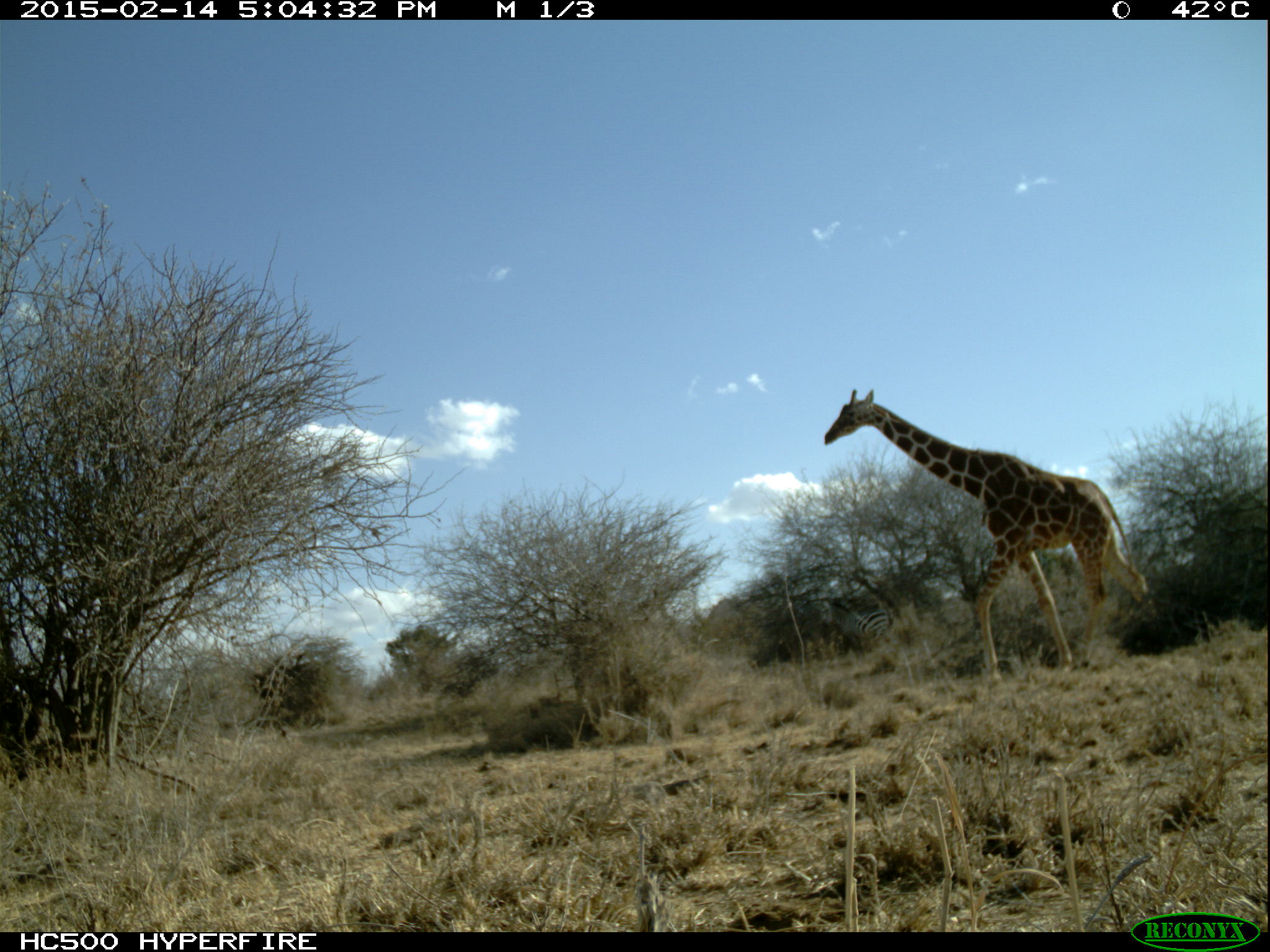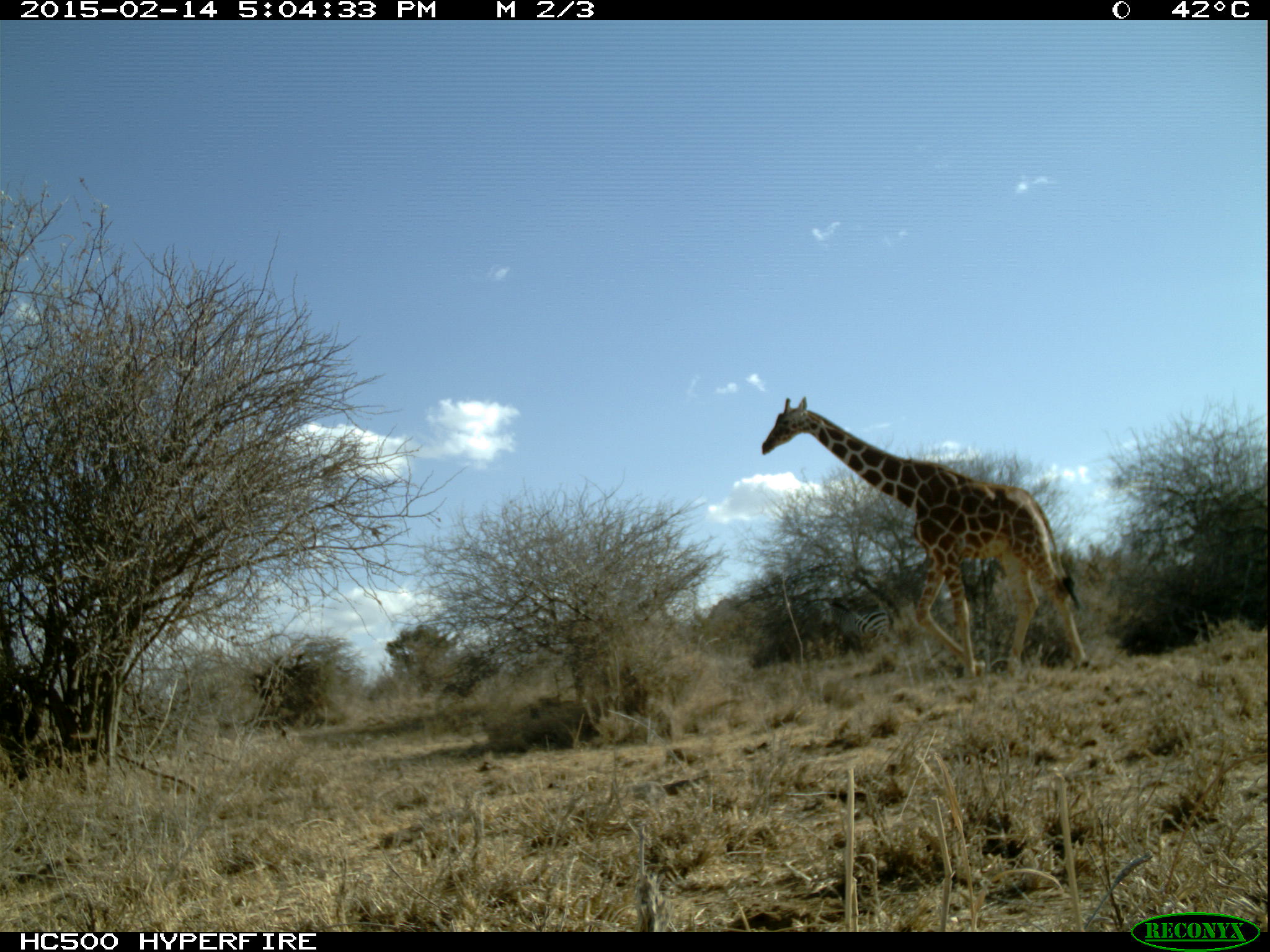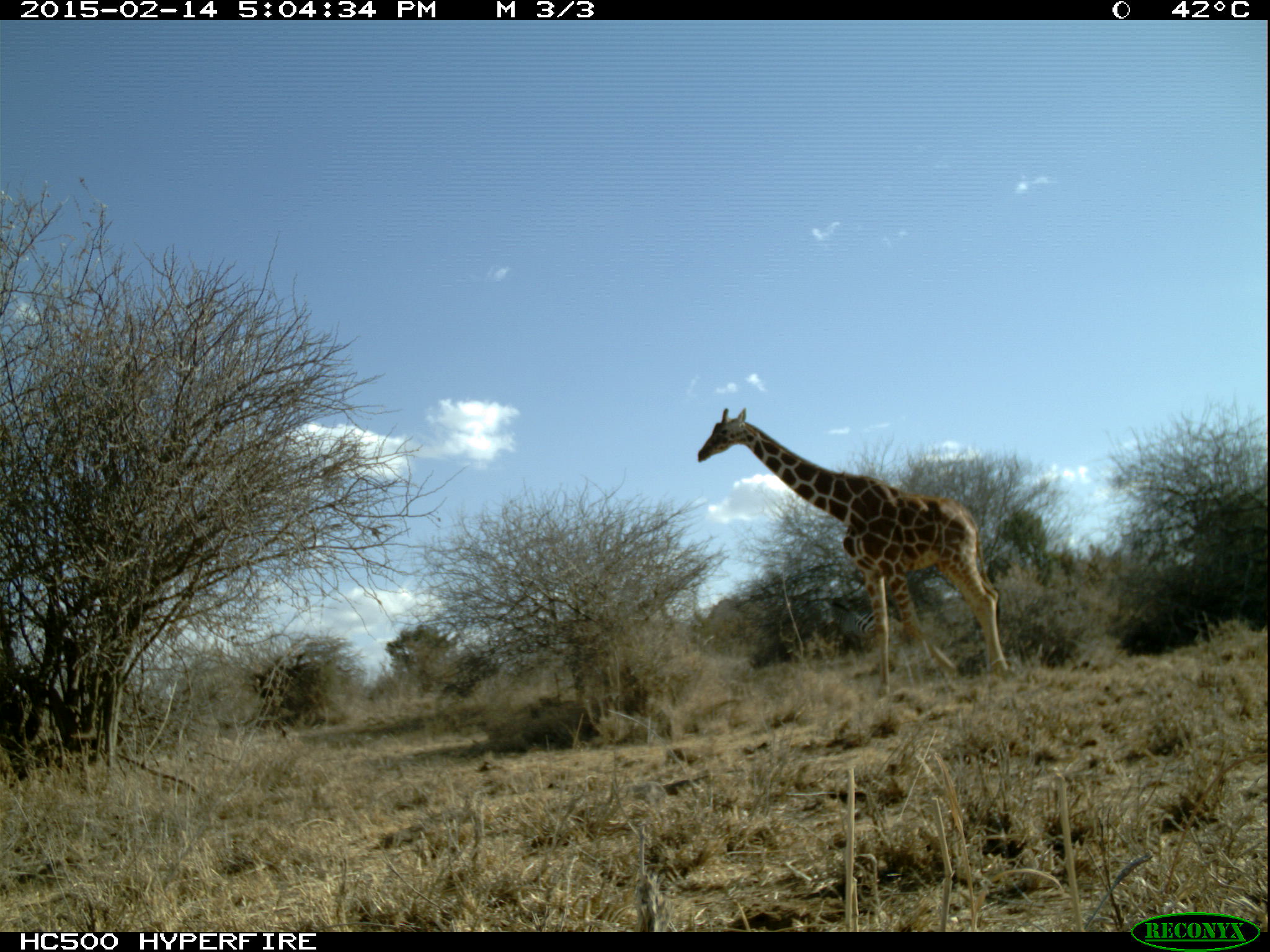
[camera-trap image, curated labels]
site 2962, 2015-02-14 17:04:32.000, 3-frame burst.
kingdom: Animalia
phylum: Chordata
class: Mammalia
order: Artiodactyla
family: Giraffidae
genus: Giraffa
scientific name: Giraffa camelopardalis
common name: giraffe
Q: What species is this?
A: Giraffa camelopardalis (giraffe).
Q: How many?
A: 1.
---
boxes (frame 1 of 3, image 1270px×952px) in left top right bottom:
giraffa camelopardalis: 820 386 1153 679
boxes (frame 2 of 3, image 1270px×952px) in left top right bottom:
giraffa camelopardalis: 757 393 1089 674; 820 599 892 644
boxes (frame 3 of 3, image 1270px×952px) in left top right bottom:
giraffa camelopardalis: 693 405 1009 692; 822 595 875 646